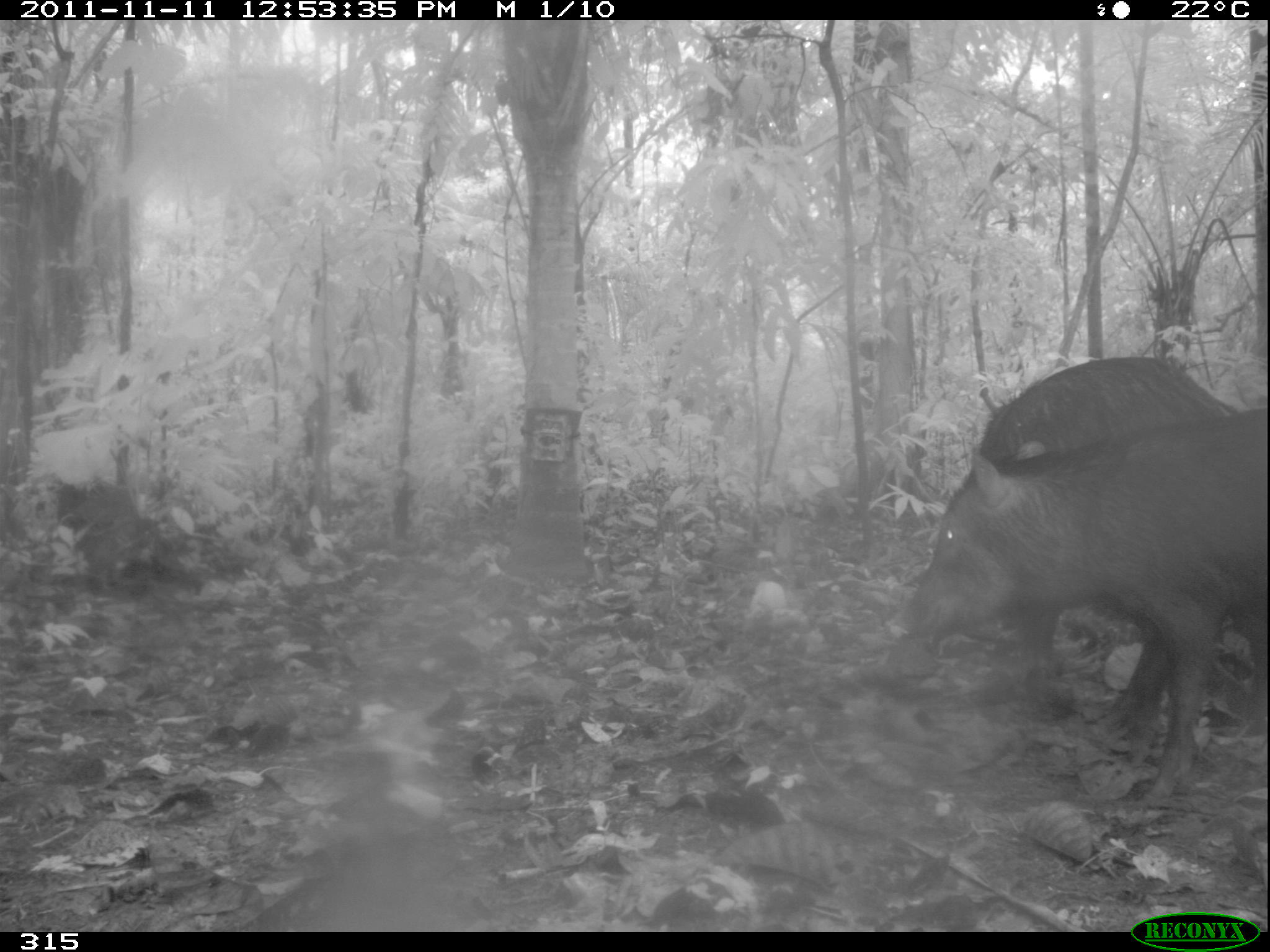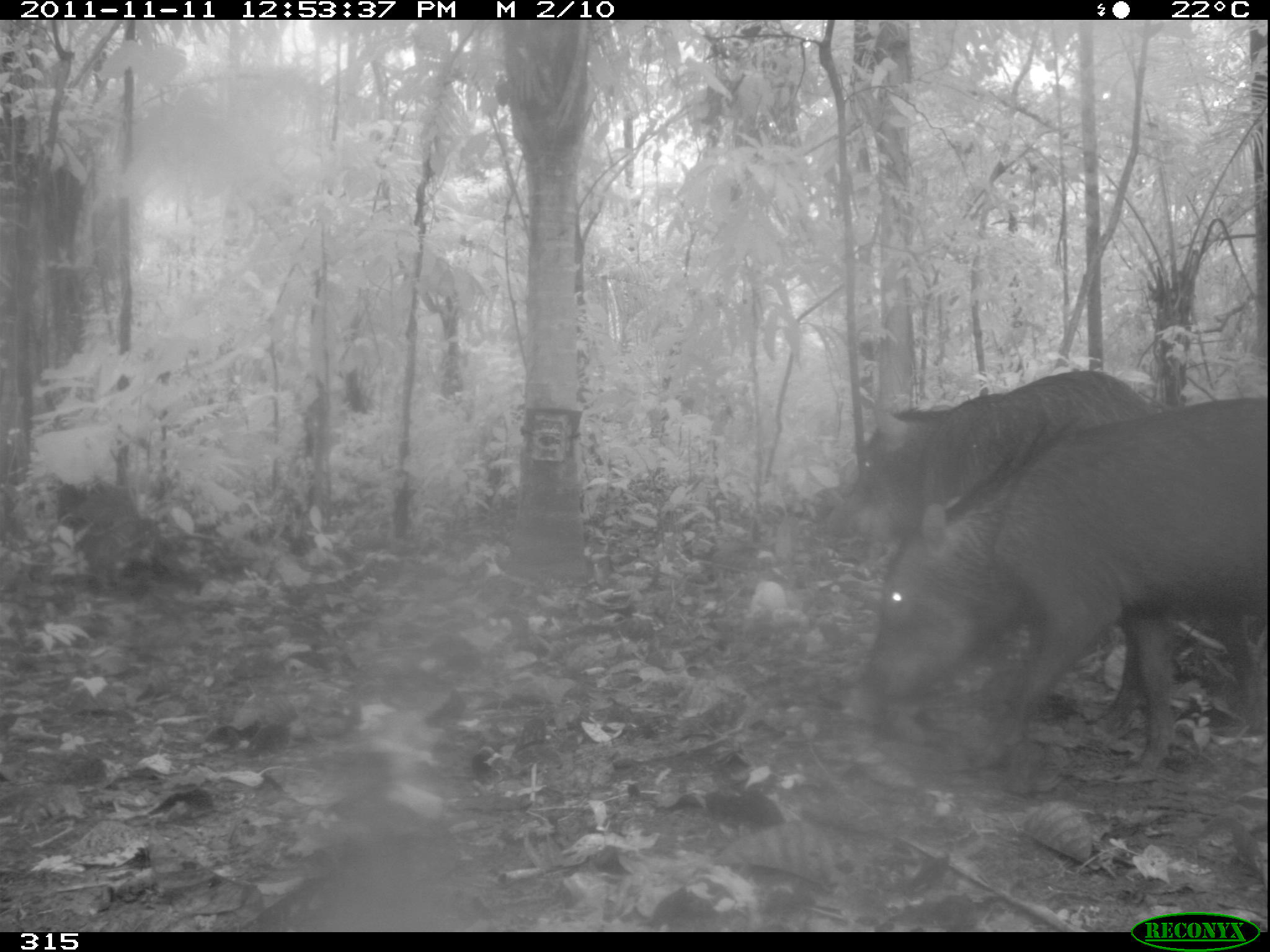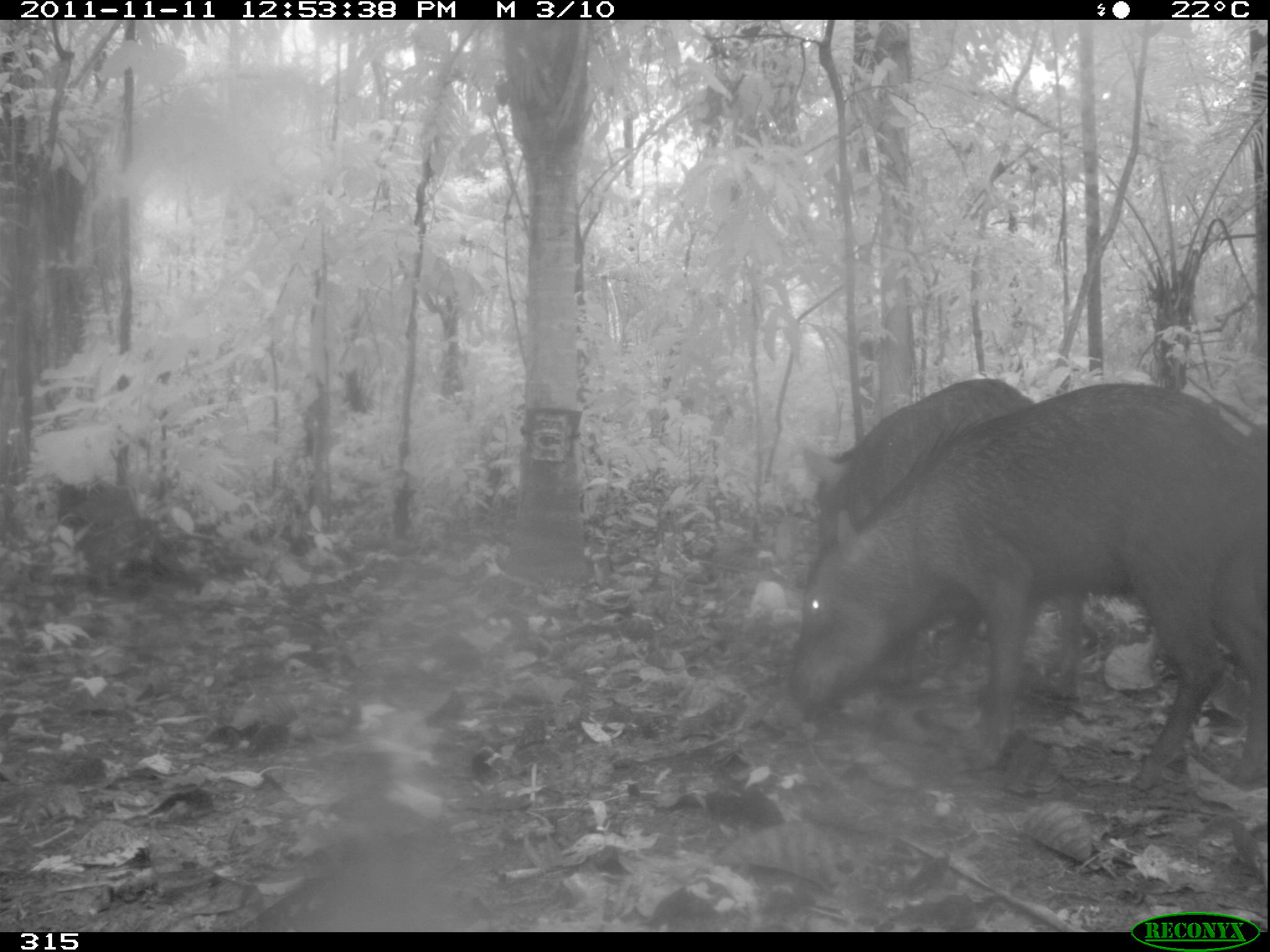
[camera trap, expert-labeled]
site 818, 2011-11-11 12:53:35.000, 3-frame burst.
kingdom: Animalia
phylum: Chordata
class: Mammalia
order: Artiodactyla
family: Tayassuidae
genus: Tayassu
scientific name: Tayassu pecari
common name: white-lipped peccary